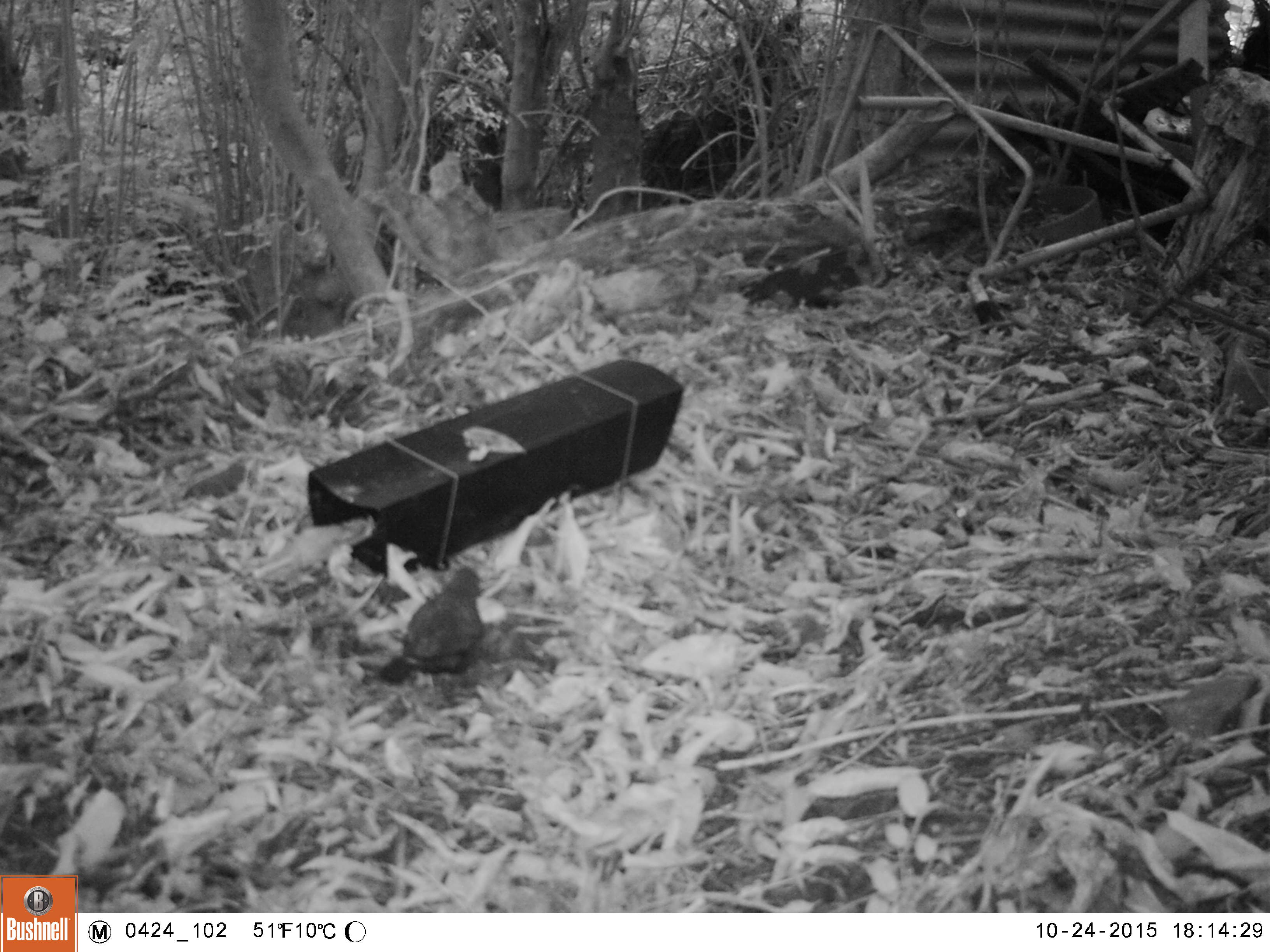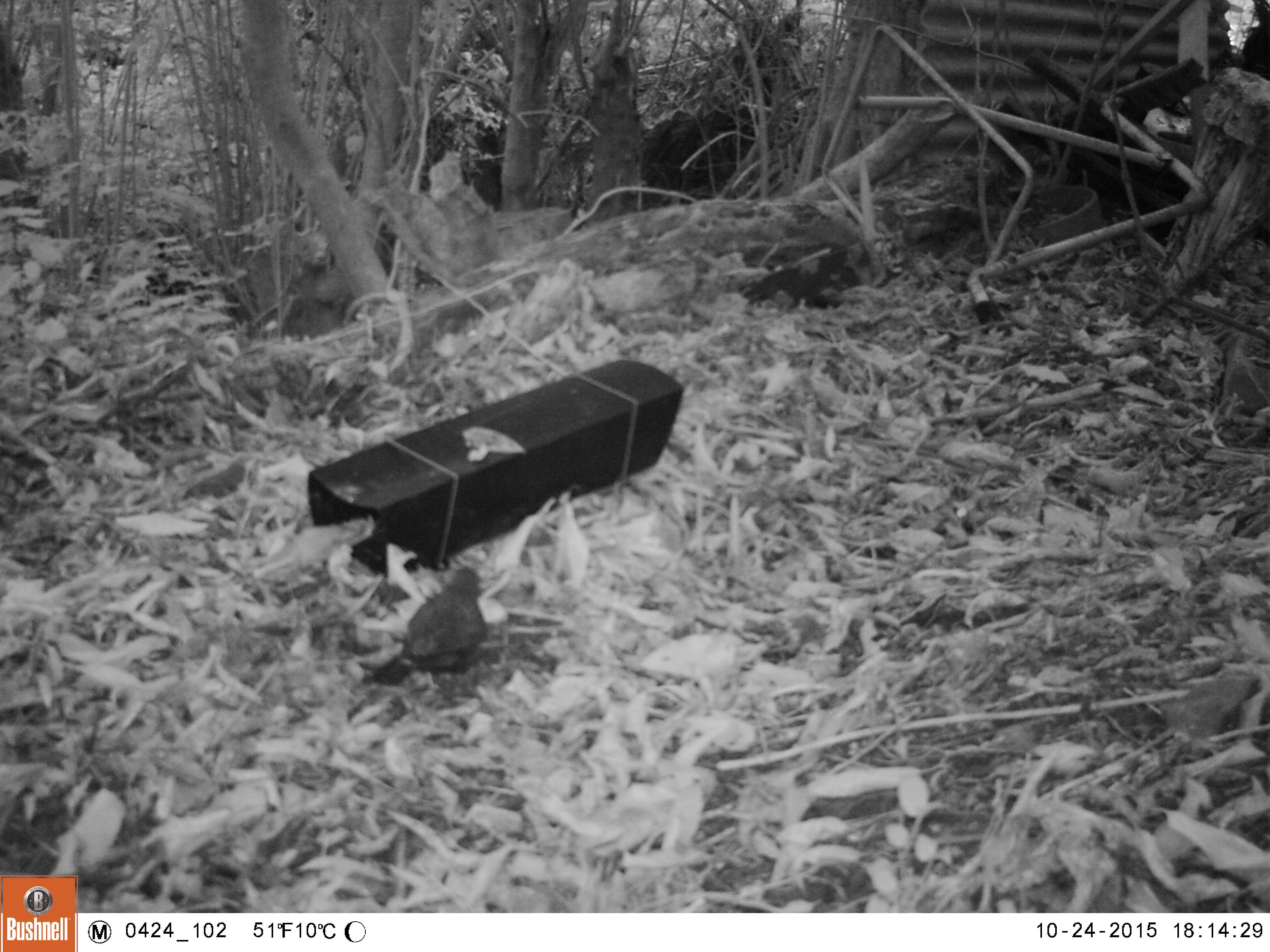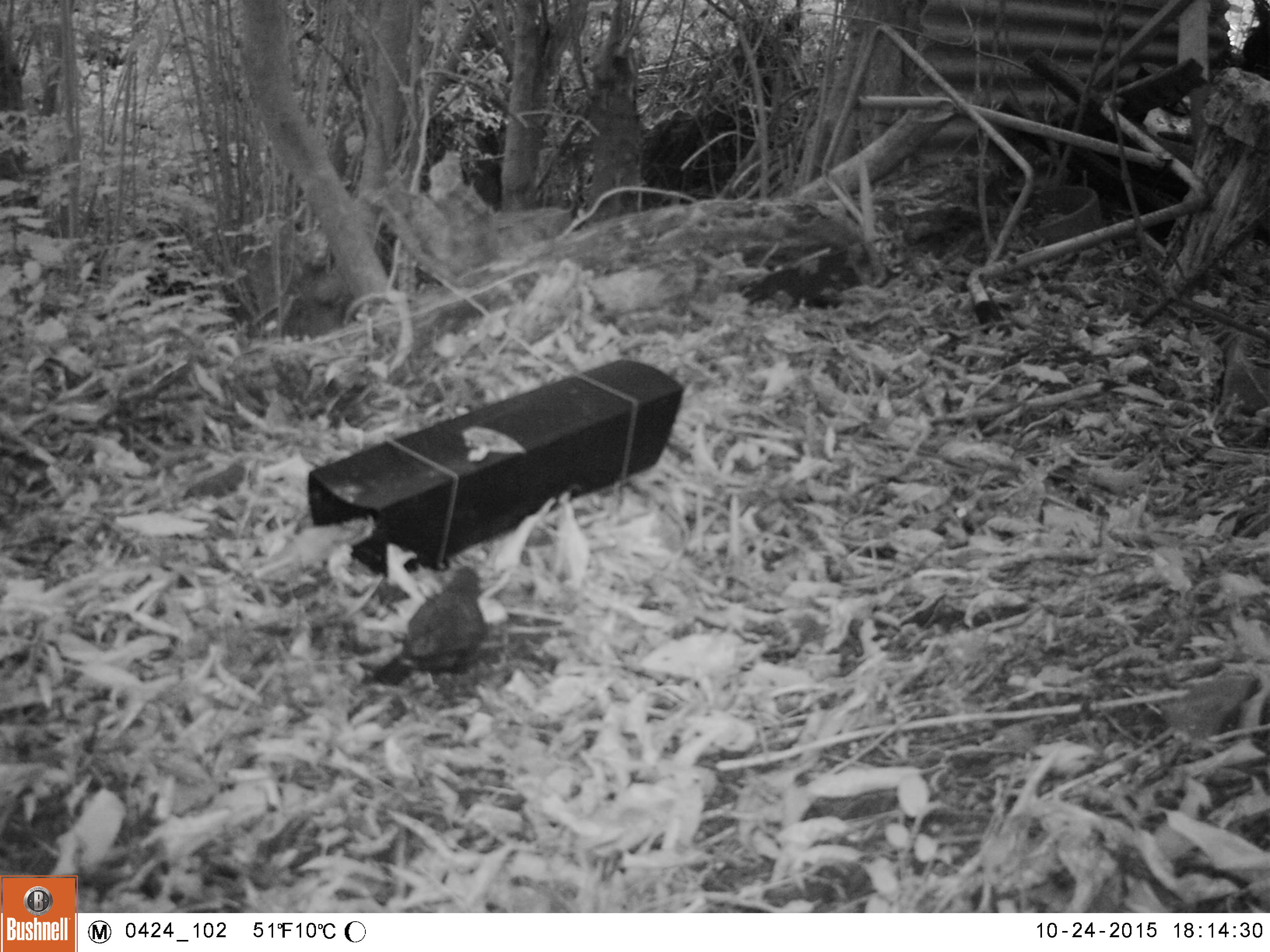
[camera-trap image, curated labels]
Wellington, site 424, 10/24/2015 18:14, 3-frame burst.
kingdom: Animalia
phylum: Chordata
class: Aves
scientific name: Aves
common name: bird